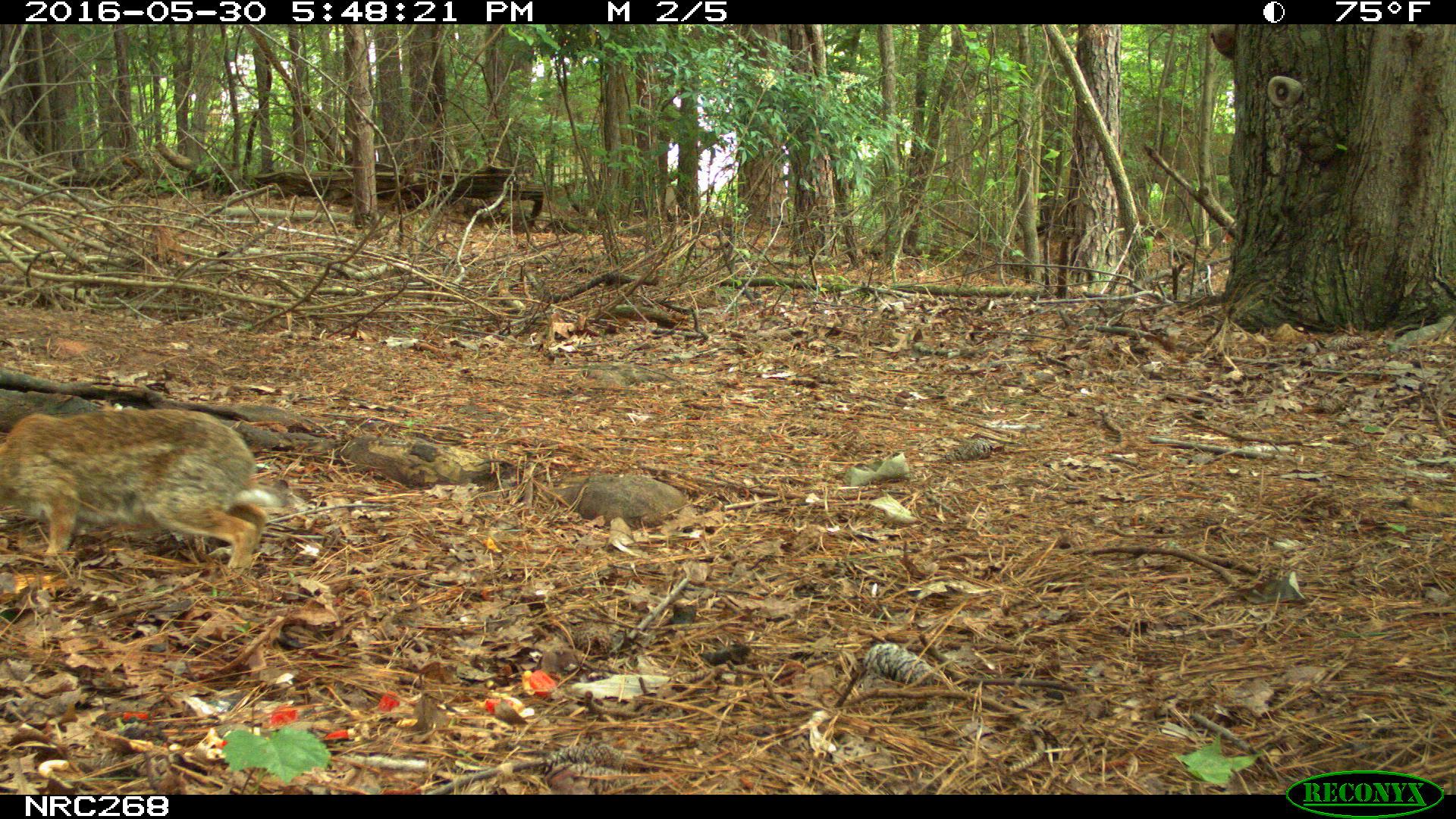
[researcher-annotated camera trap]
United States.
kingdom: Animalia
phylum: Chordata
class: Mammalia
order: Lagomorpha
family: Leporidae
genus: Sylvilagus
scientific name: Sylvilagus floridanus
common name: eastern cottontail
Eastern Cottontail (Sylvilagus floridanus).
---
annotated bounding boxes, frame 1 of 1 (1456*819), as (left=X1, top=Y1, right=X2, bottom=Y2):
Eastern Cottontail: (left=0, top=404, right=287, bottom=582)